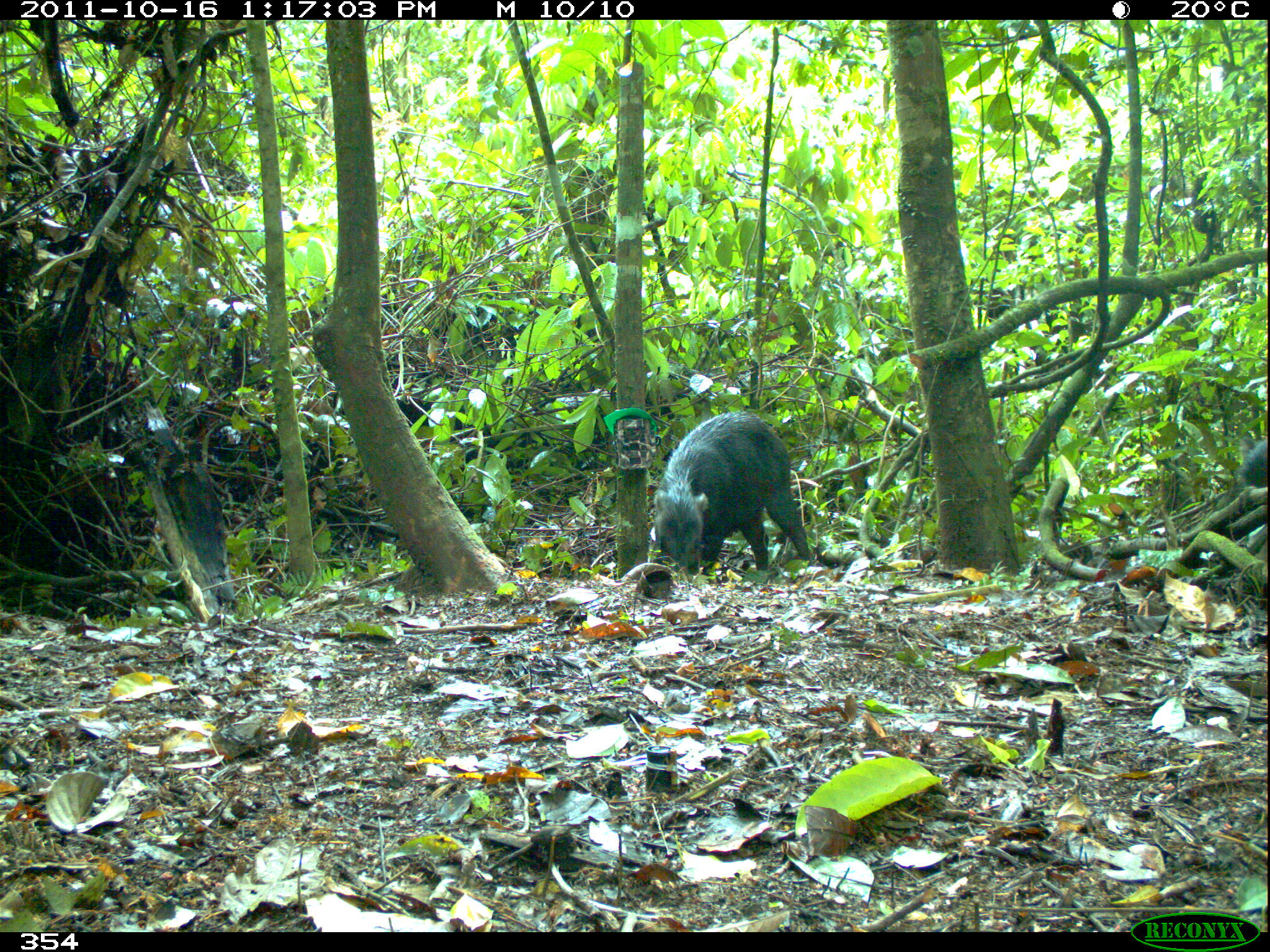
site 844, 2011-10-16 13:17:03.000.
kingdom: Animalia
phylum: Chordata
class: Mammalia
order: Artiodactyla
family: Tayassuidae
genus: Tayassu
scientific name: Tayassu pecari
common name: white-lipped peccary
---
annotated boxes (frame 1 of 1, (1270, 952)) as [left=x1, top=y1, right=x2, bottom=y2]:
tayassu pecari: [left=651, top=410, right=814, bottom=576]; [left=1234, top=437, right=1270, bottom=490]